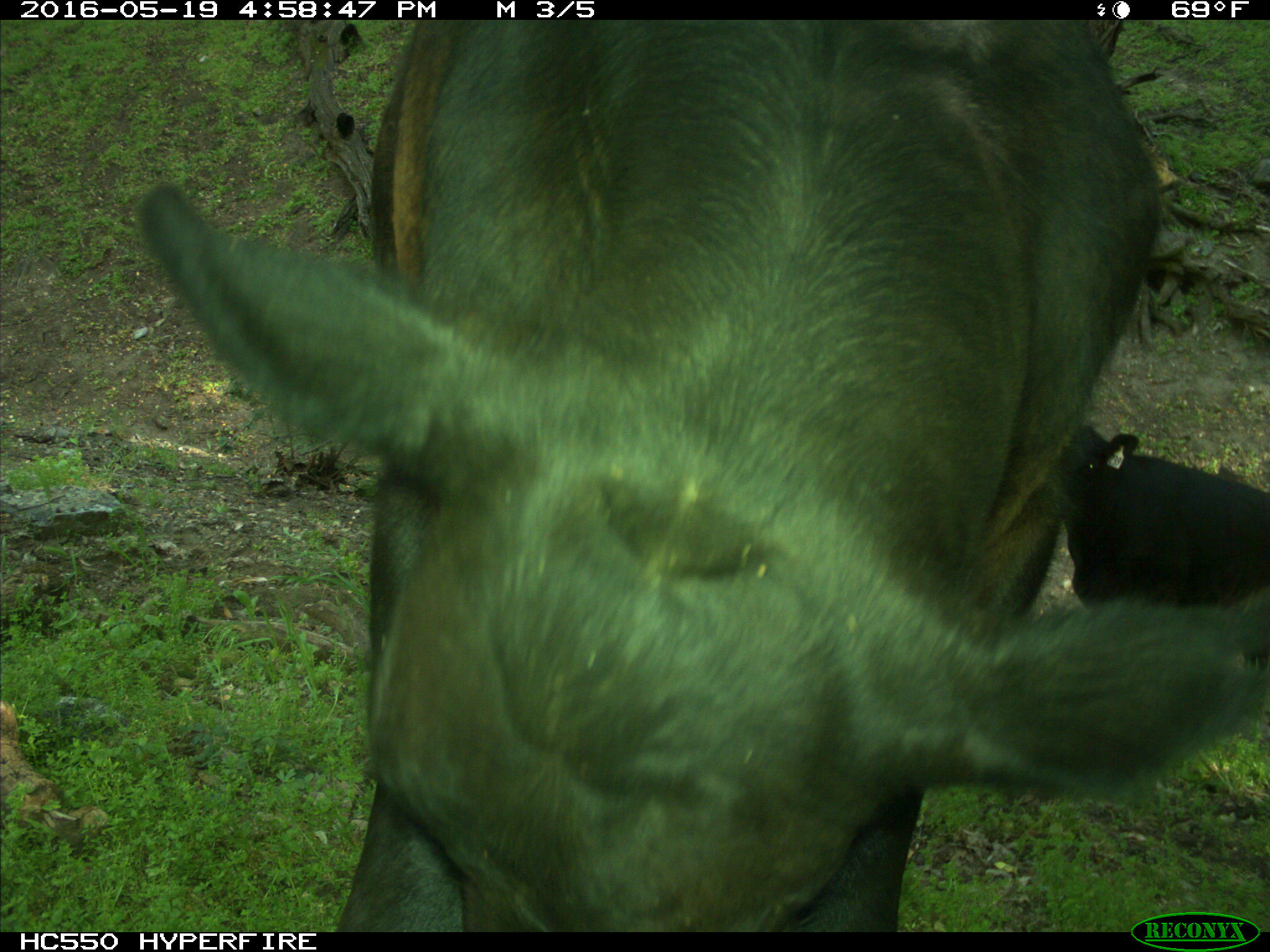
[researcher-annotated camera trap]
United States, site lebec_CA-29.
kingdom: Animalia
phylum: Chordata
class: Mammalia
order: Artiodactyla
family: Bovidae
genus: Bos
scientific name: Bos taurus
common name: domestic cow